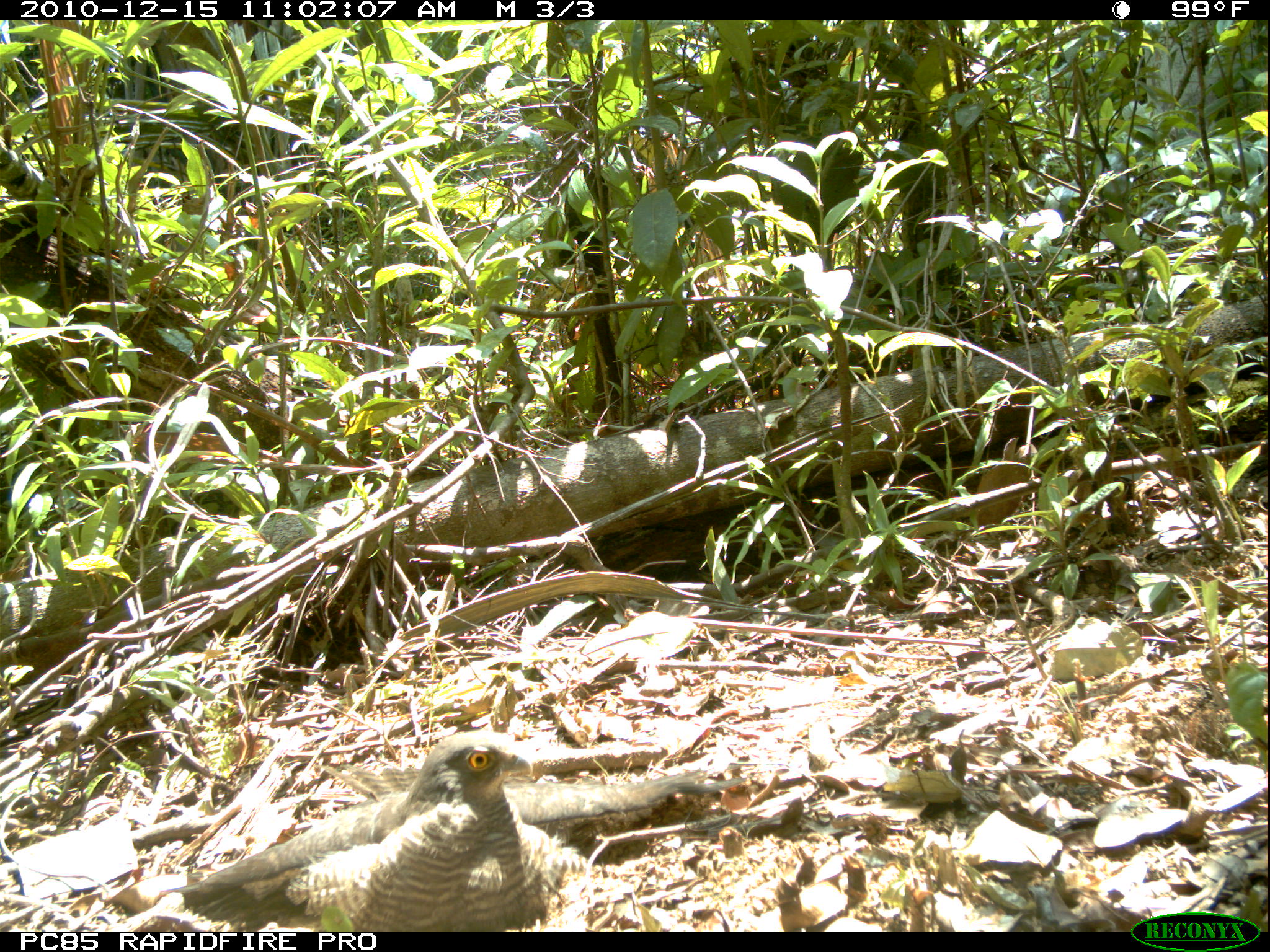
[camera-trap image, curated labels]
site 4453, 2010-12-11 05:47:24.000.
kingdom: Animalia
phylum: Chordata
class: Aves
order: Gruiformes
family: Sarothruridae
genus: Mentocrex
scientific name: Mentocrex kioloides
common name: madagascar wood rail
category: canirallus kioloides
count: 1